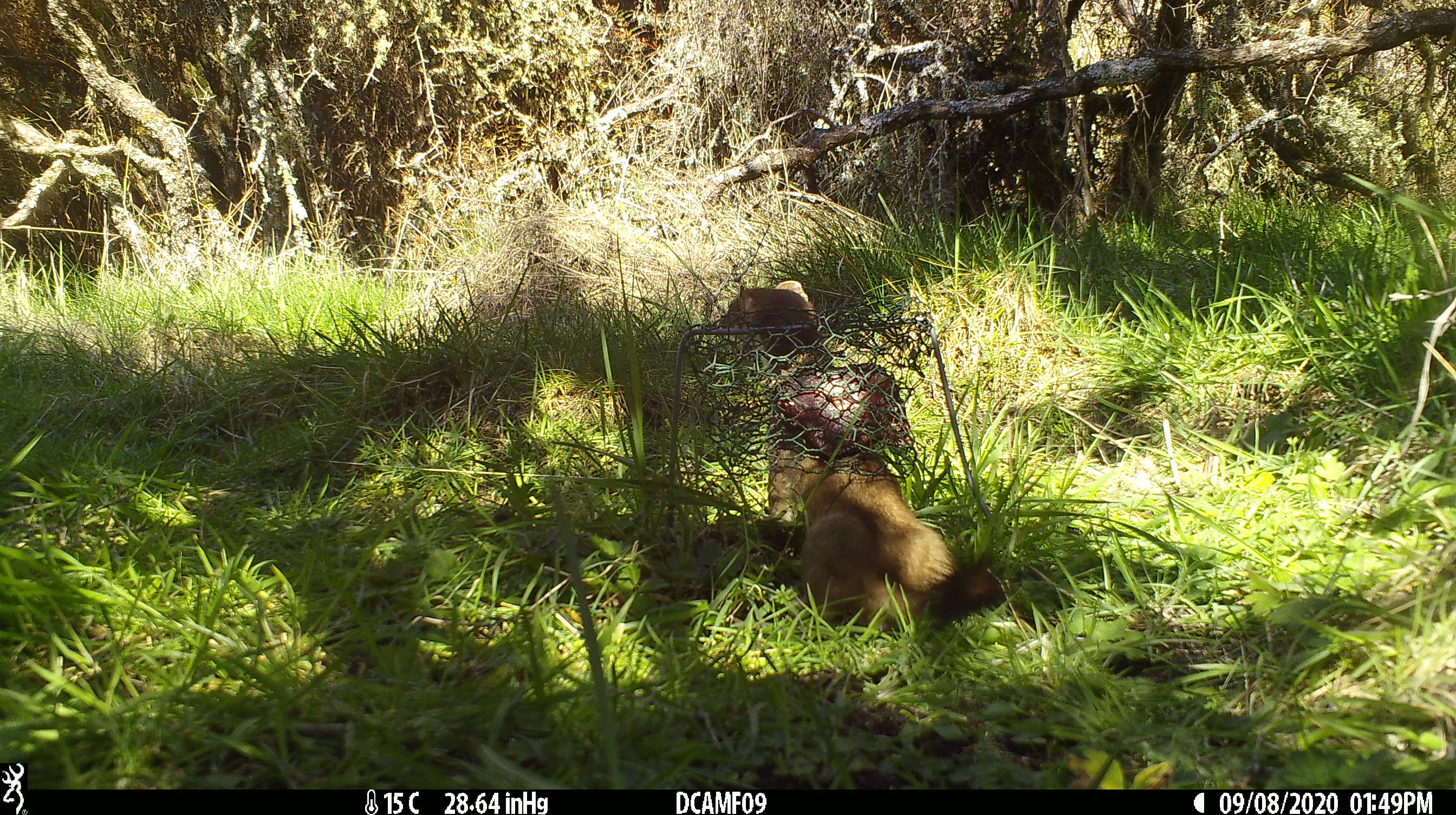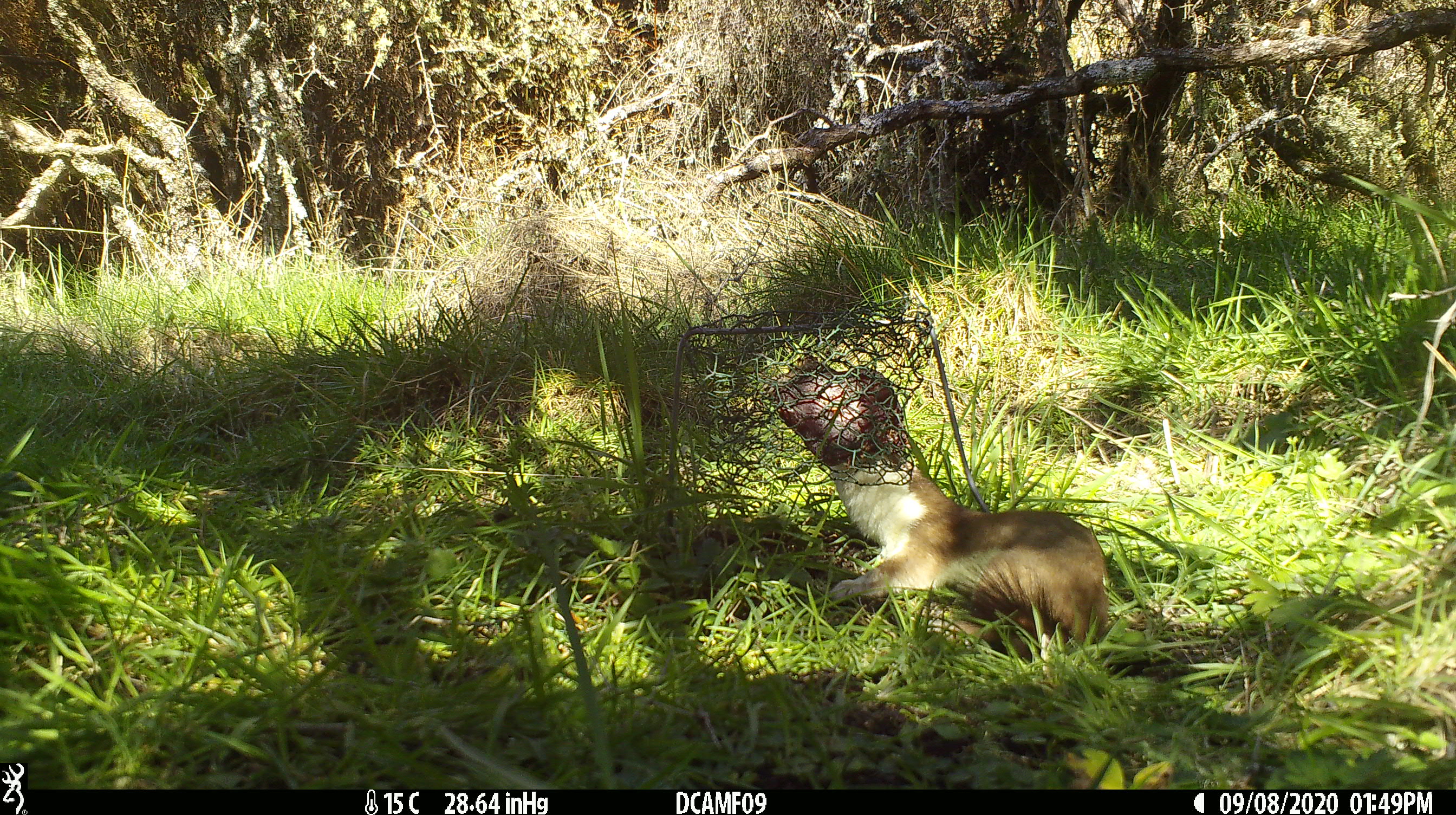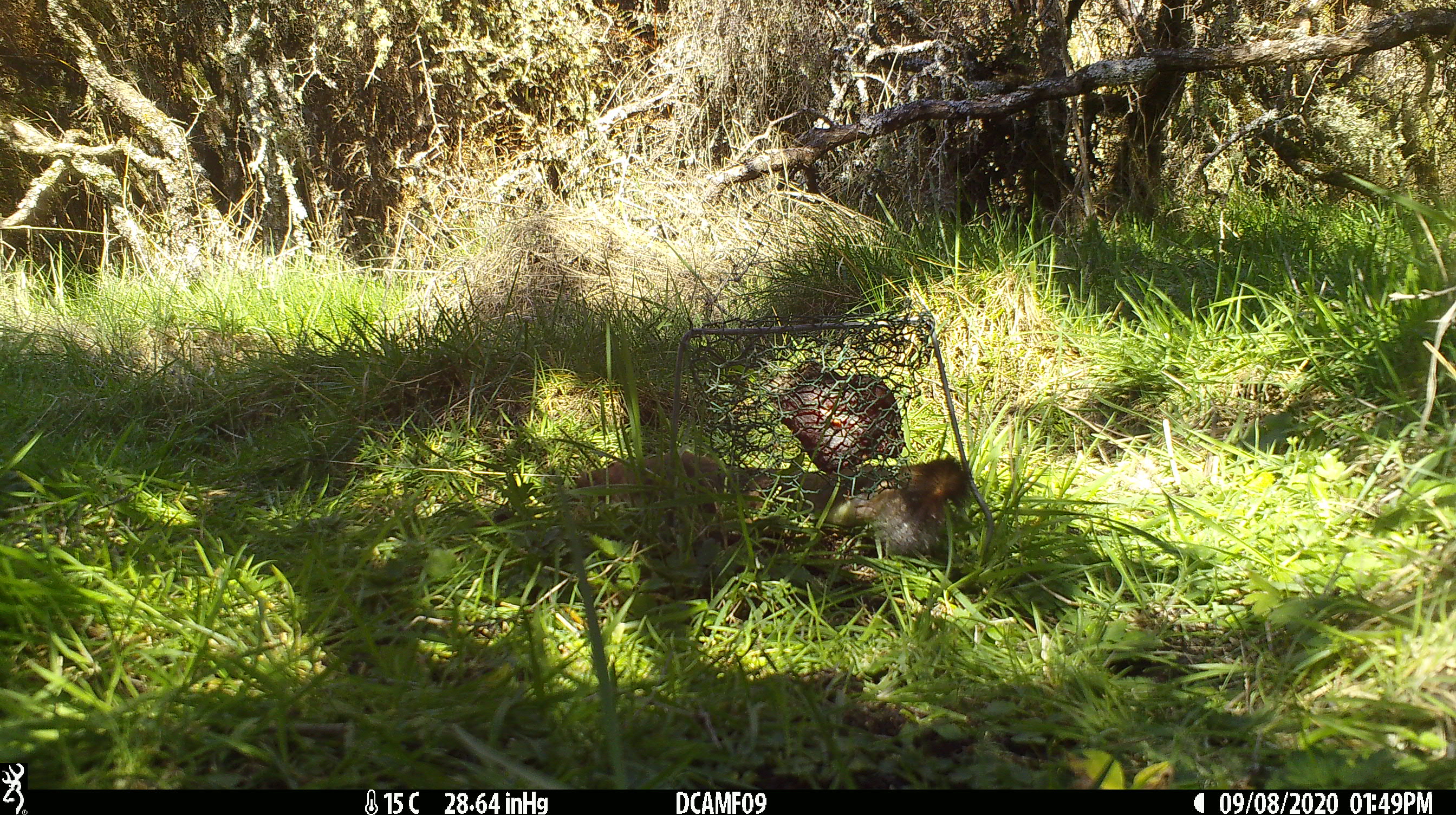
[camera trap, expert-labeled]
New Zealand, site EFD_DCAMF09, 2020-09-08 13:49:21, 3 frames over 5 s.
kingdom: Animalia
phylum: Chordata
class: Mammalia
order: Carnivora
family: Mustelidae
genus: Mustela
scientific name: Mustela erminea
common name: stoat